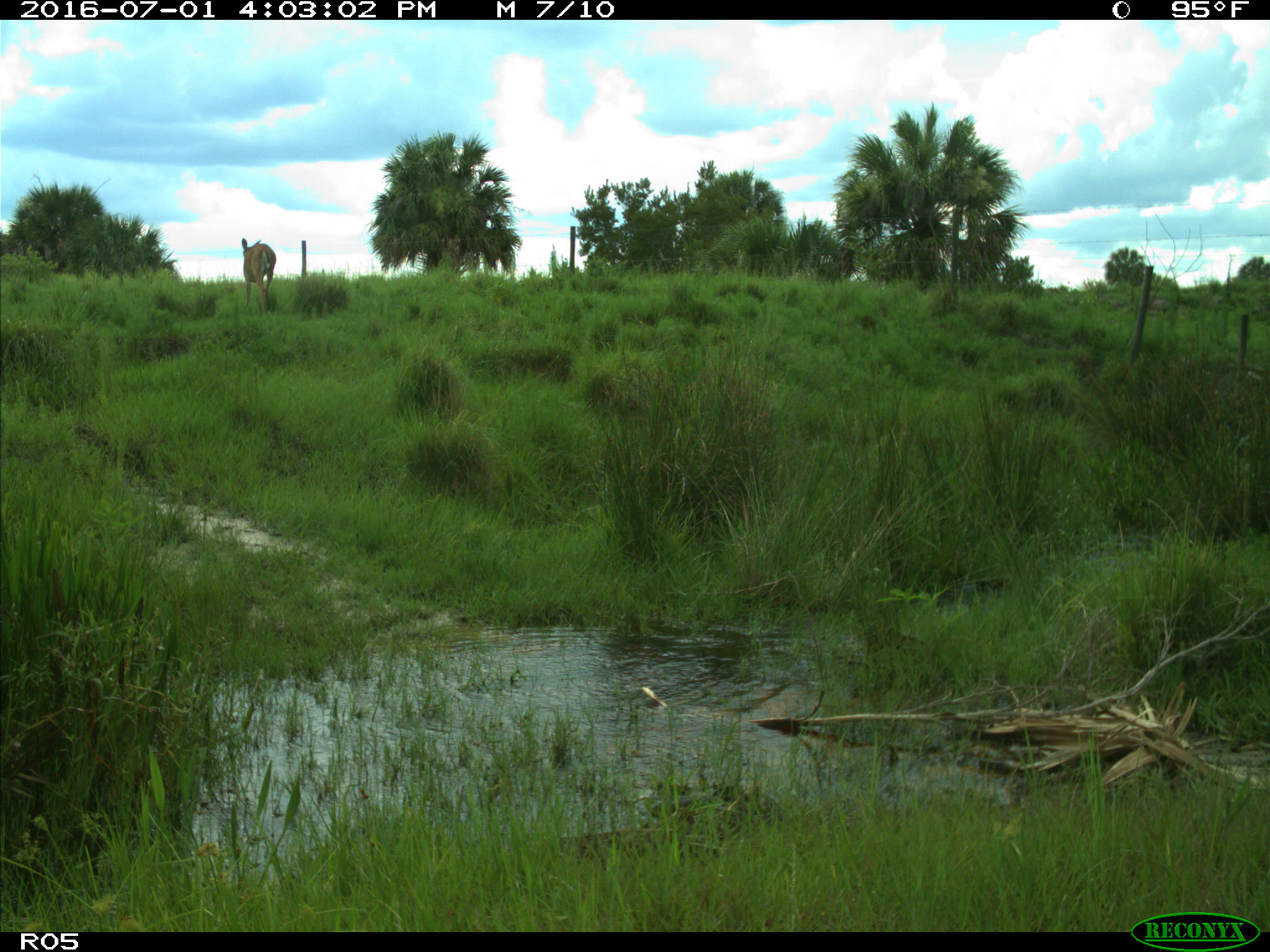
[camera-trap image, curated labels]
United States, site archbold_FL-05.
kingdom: Animalia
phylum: Chordata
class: Mammalia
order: Artiodactyla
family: Cervidae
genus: Odocoileus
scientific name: Odocoileus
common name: deer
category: unidentified deer